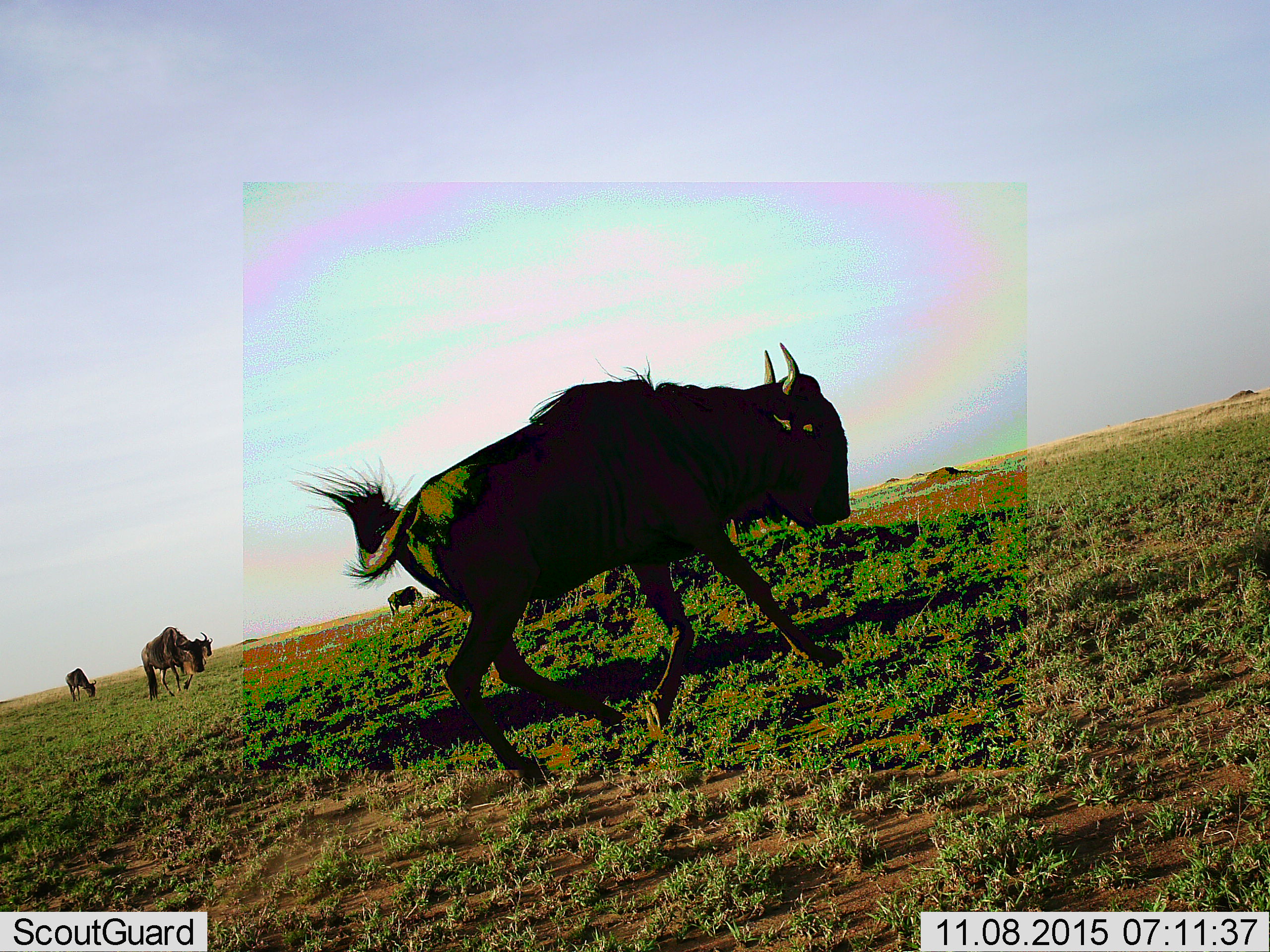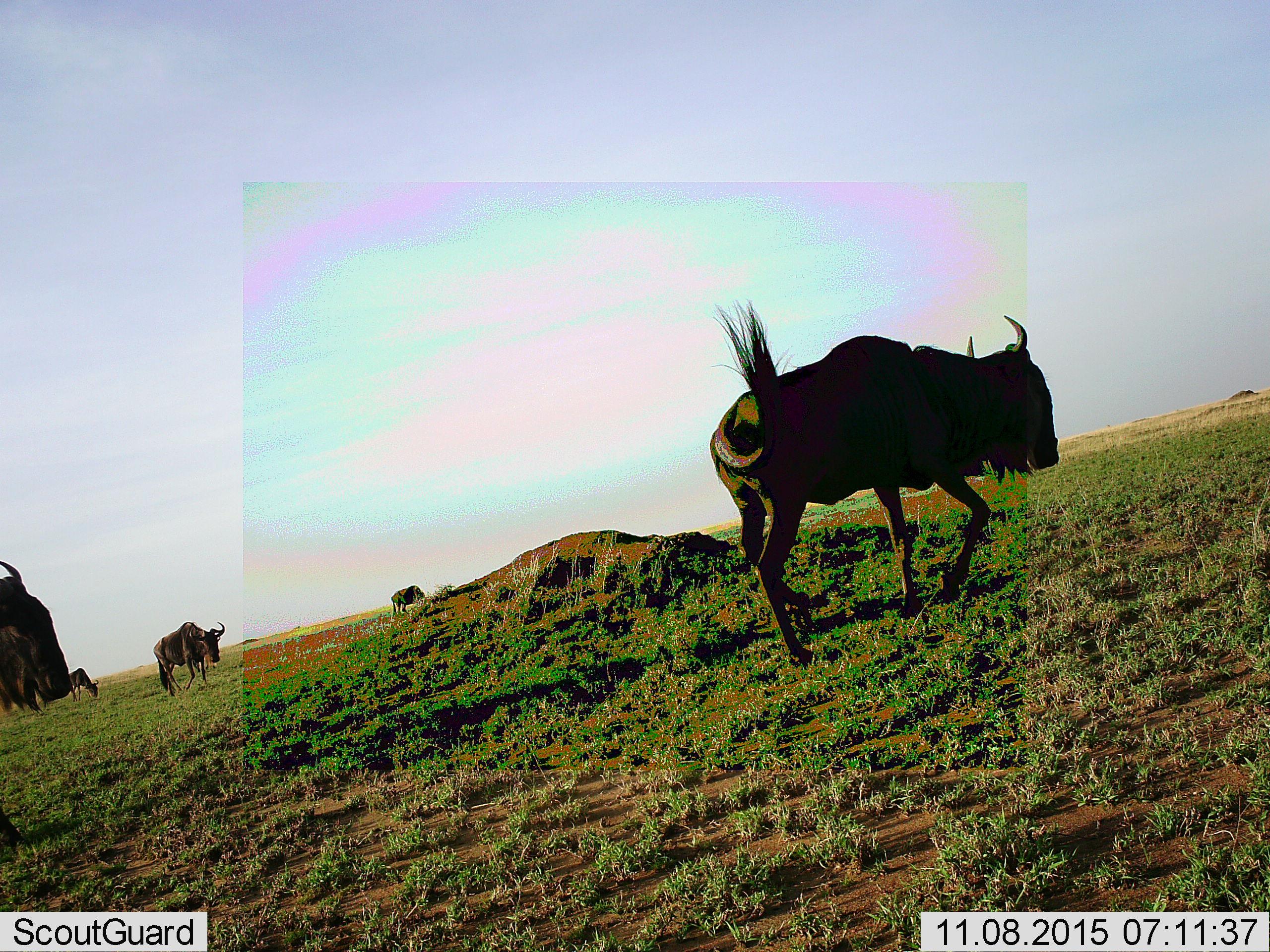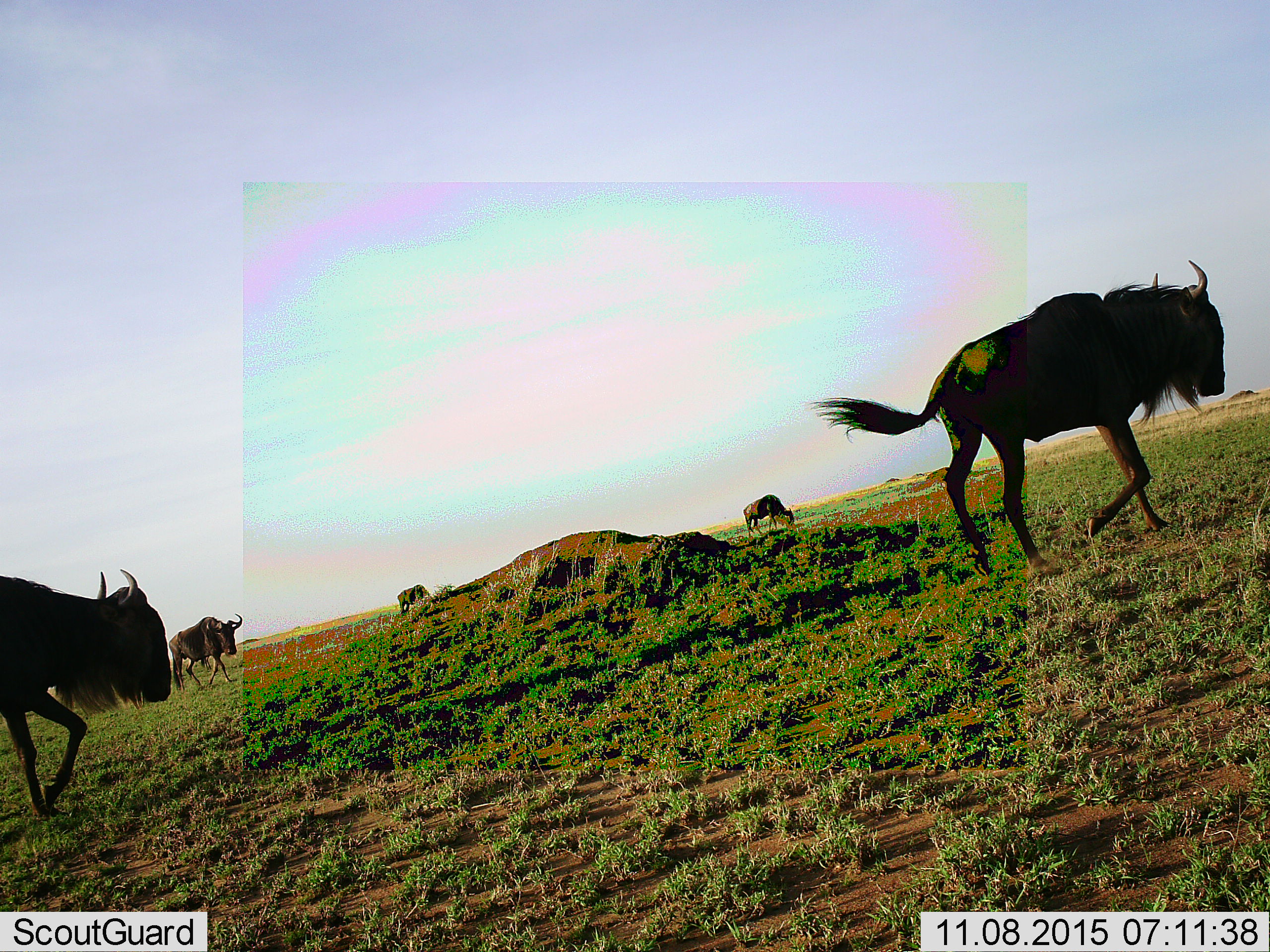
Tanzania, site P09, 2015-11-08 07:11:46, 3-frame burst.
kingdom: Animalia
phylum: Chordata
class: Mammalia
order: Artiodactyla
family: Bovidae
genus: Connochaetes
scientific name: Connochaetes taurinus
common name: blue wildebeest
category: wildebeest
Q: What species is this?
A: Wildebeest (blue wildebeest) (Connochaetes taurinus).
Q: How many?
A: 5.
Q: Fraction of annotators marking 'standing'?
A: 11%.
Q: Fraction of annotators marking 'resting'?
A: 0%.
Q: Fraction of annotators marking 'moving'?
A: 100%.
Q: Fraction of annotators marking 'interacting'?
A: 0%.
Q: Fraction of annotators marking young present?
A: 0%.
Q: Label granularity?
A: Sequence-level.